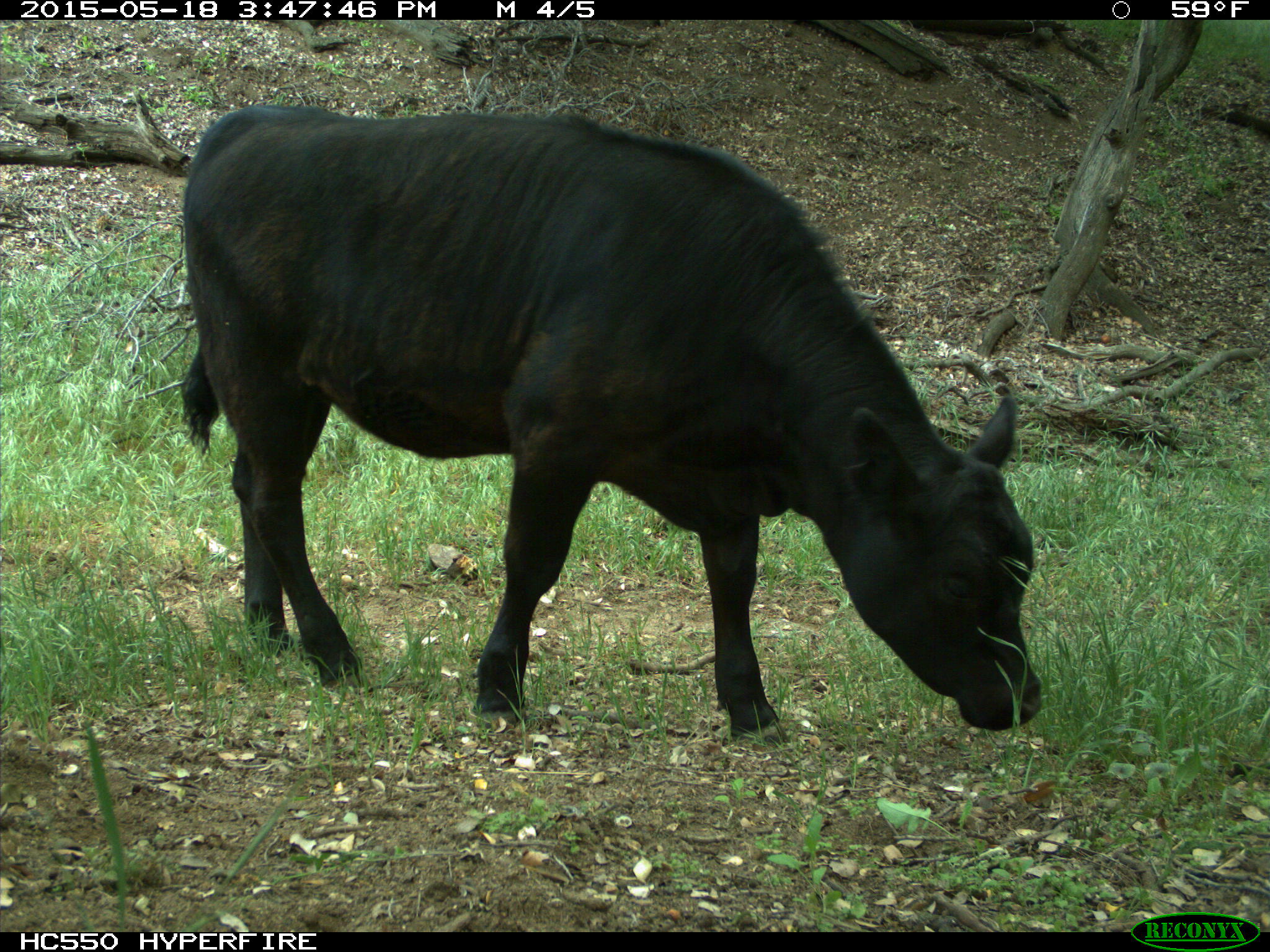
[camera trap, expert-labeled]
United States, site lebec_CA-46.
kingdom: Animalia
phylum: Chordata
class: Mammalia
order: Artiodactyla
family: Bovidae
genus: Bos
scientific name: Bos taurus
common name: domestic cow